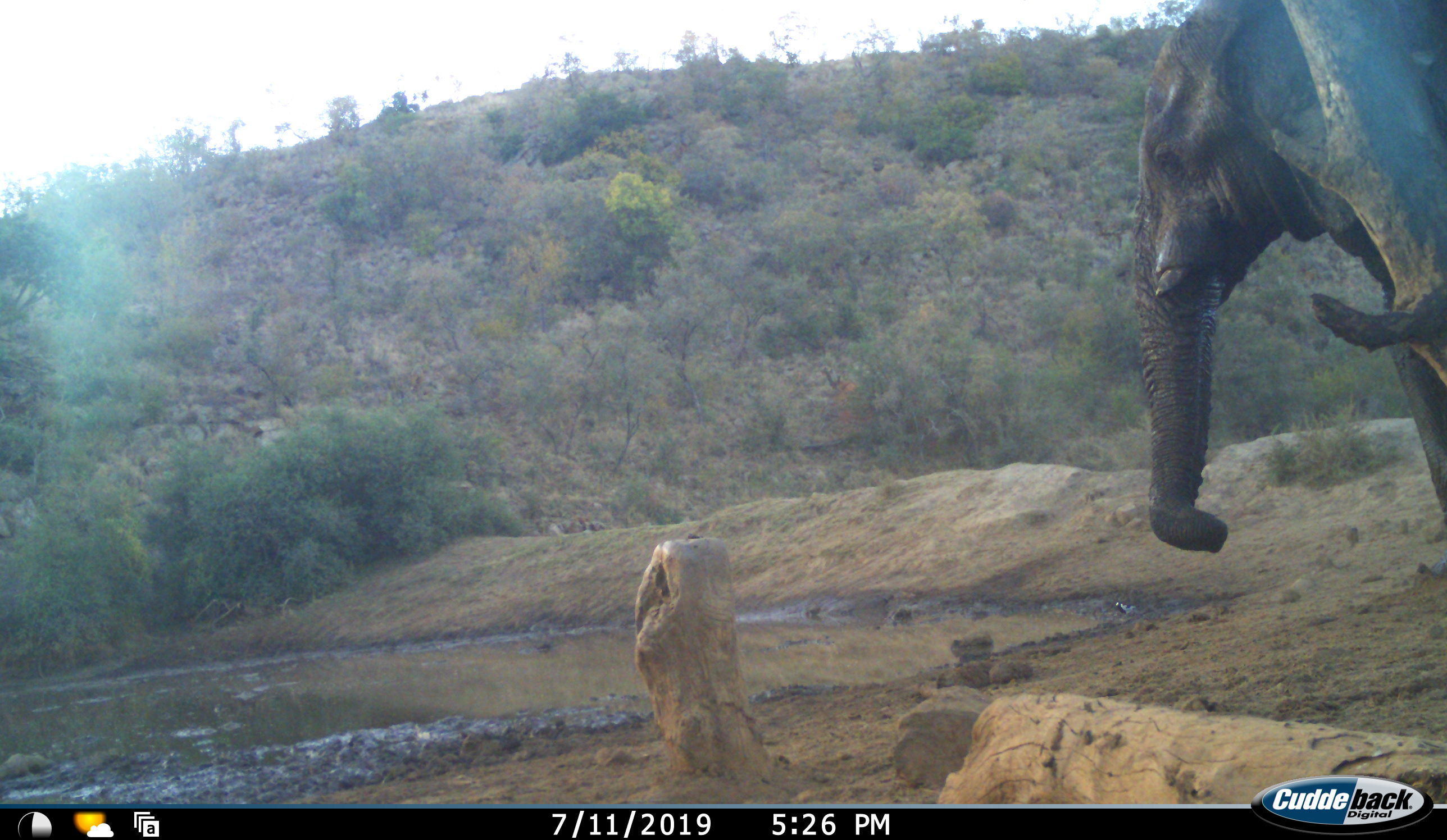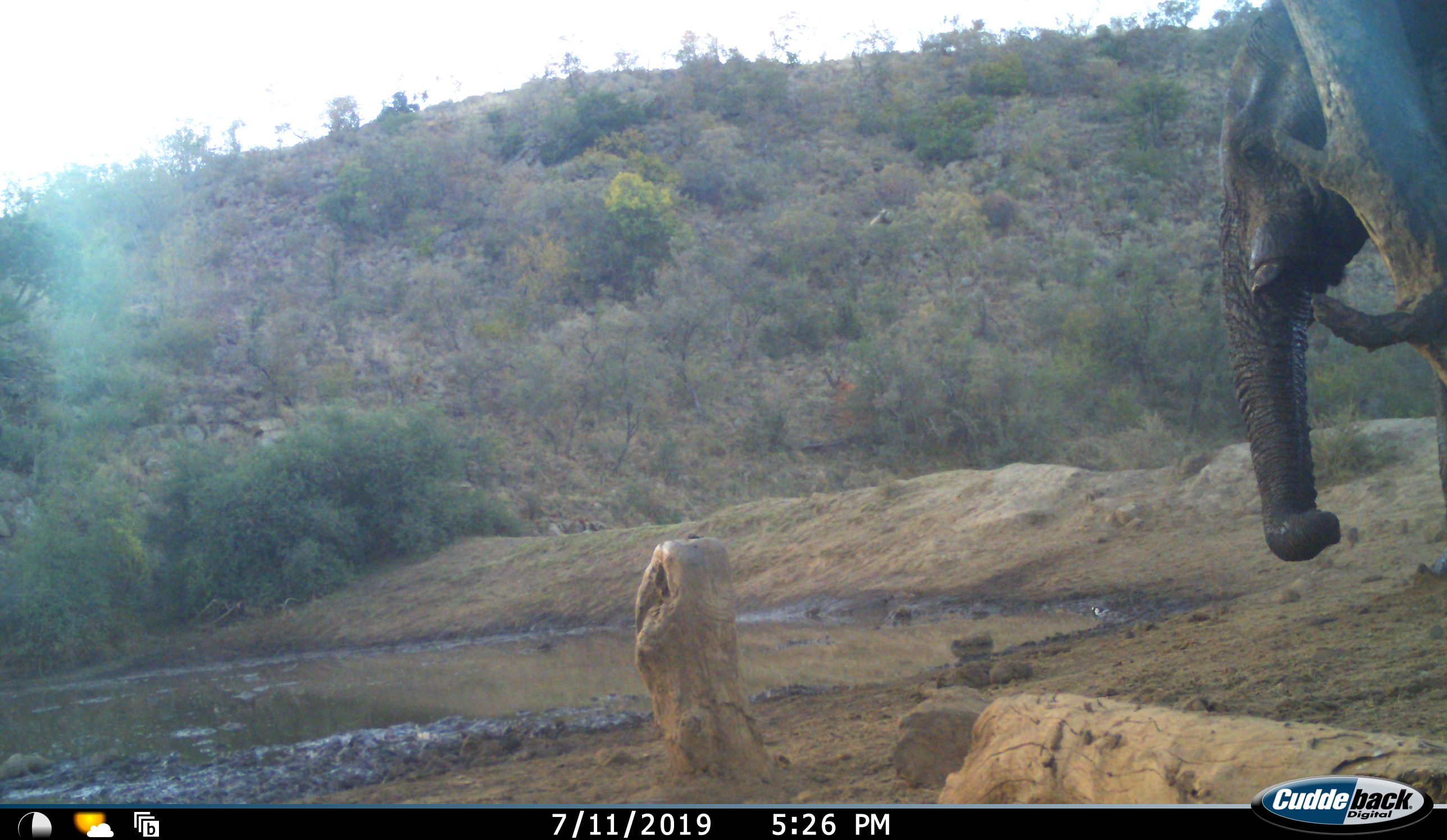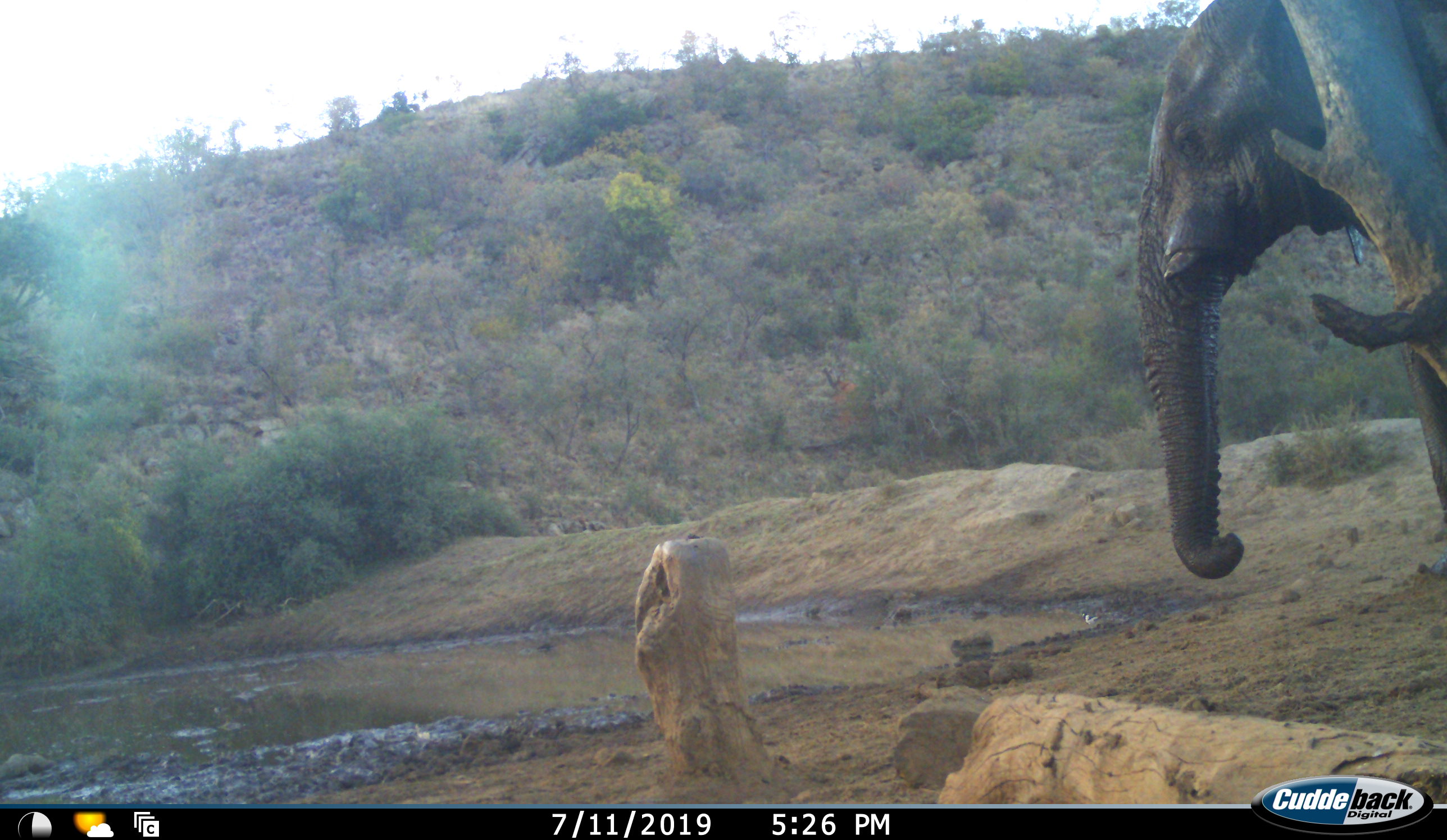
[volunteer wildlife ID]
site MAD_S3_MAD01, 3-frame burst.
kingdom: Animalia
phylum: Chordata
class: Mammalia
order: Proboscidea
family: Elephantidae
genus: Loxodonta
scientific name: Loxodonta africana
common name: african bush elephant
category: elephant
Elephant (african bush elephant) (Loxodonta africana), count 1. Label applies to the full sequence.